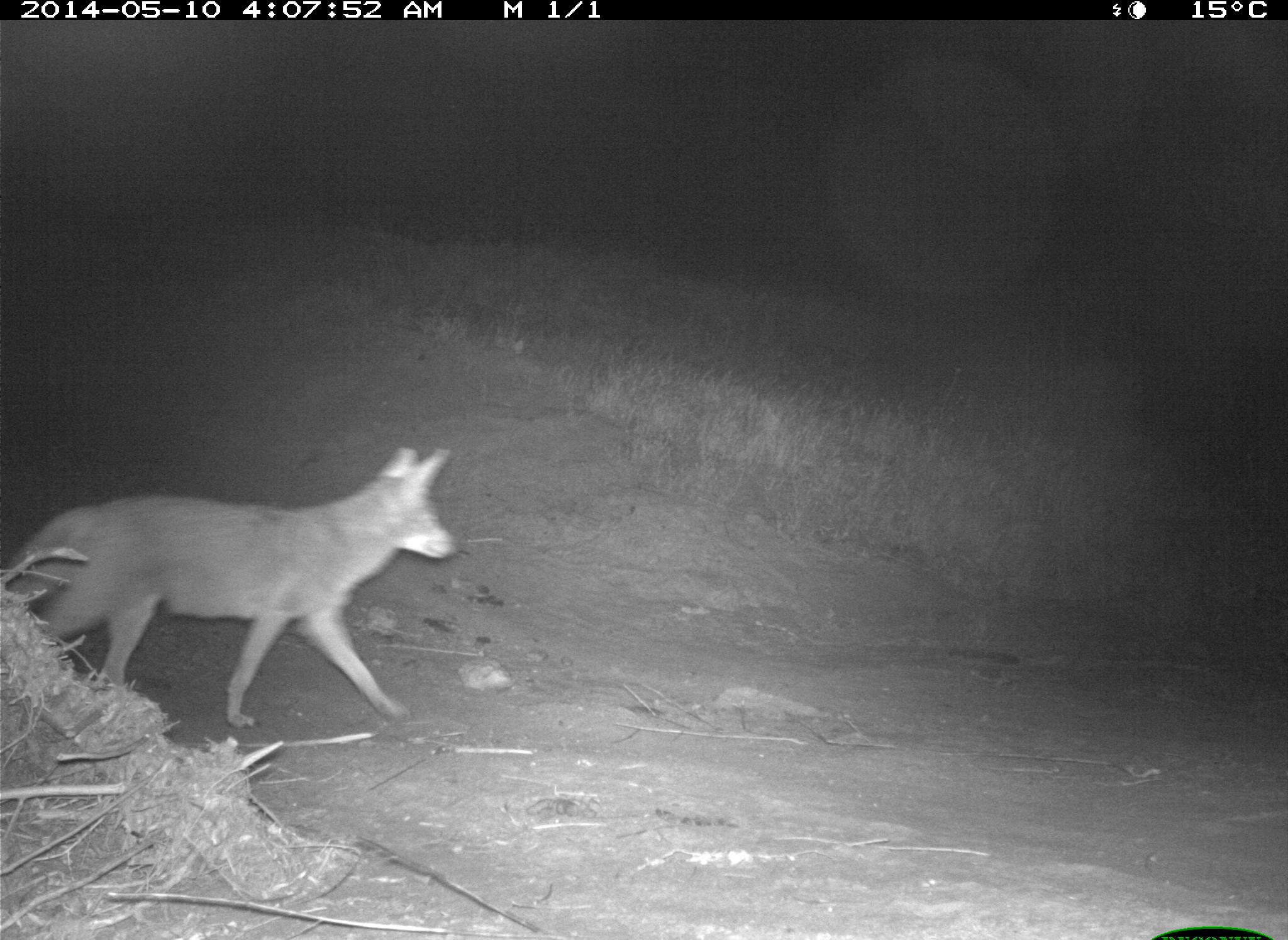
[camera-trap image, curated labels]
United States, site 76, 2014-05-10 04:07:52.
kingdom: Animalia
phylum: Chordata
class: Mammalia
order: Carnivora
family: Canidae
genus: Canis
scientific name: Canis latrans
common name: coyote